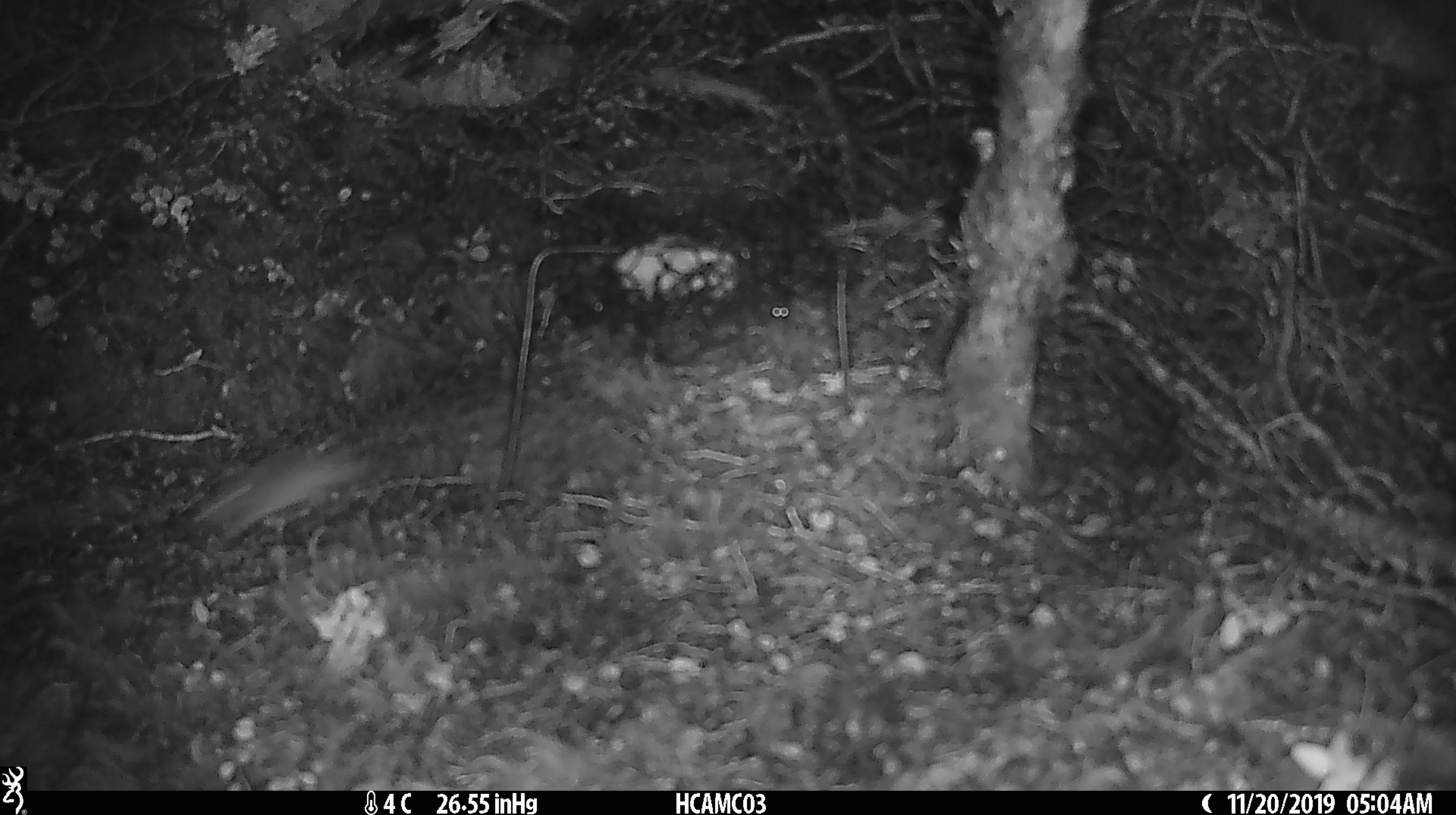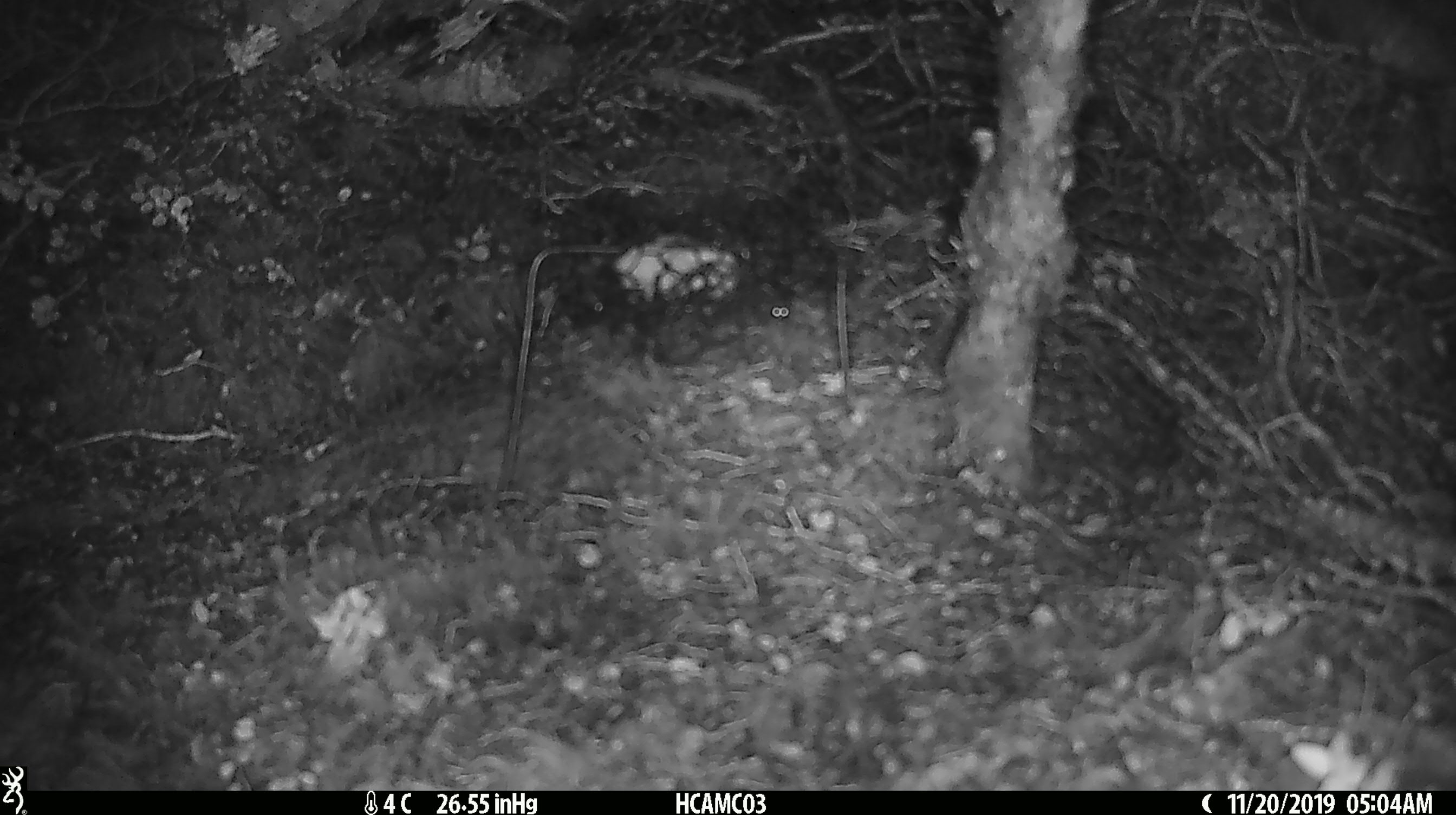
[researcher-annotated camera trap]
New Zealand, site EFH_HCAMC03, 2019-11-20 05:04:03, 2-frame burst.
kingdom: Animalia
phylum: Chordata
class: Mammalia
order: Rodentia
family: Muridae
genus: Mus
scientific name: Mus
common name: mouse